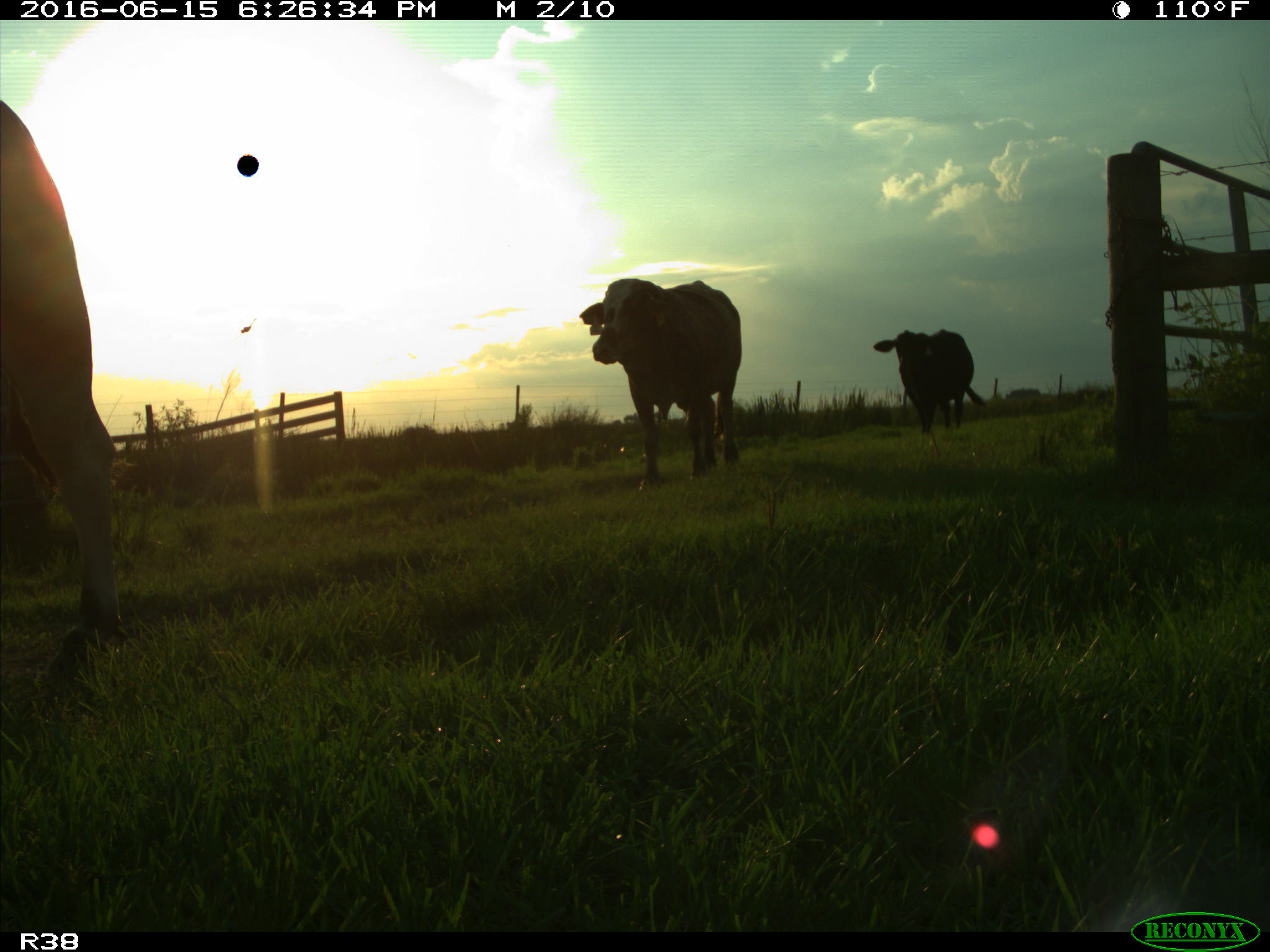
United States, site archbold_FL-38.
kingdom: Animalia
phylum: Chordata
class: Mammalia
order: Artiodactyla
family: Bovidae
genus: Bos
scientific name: Bos taurus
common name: domestic cow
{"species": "Bos taurus (domestic cow)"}